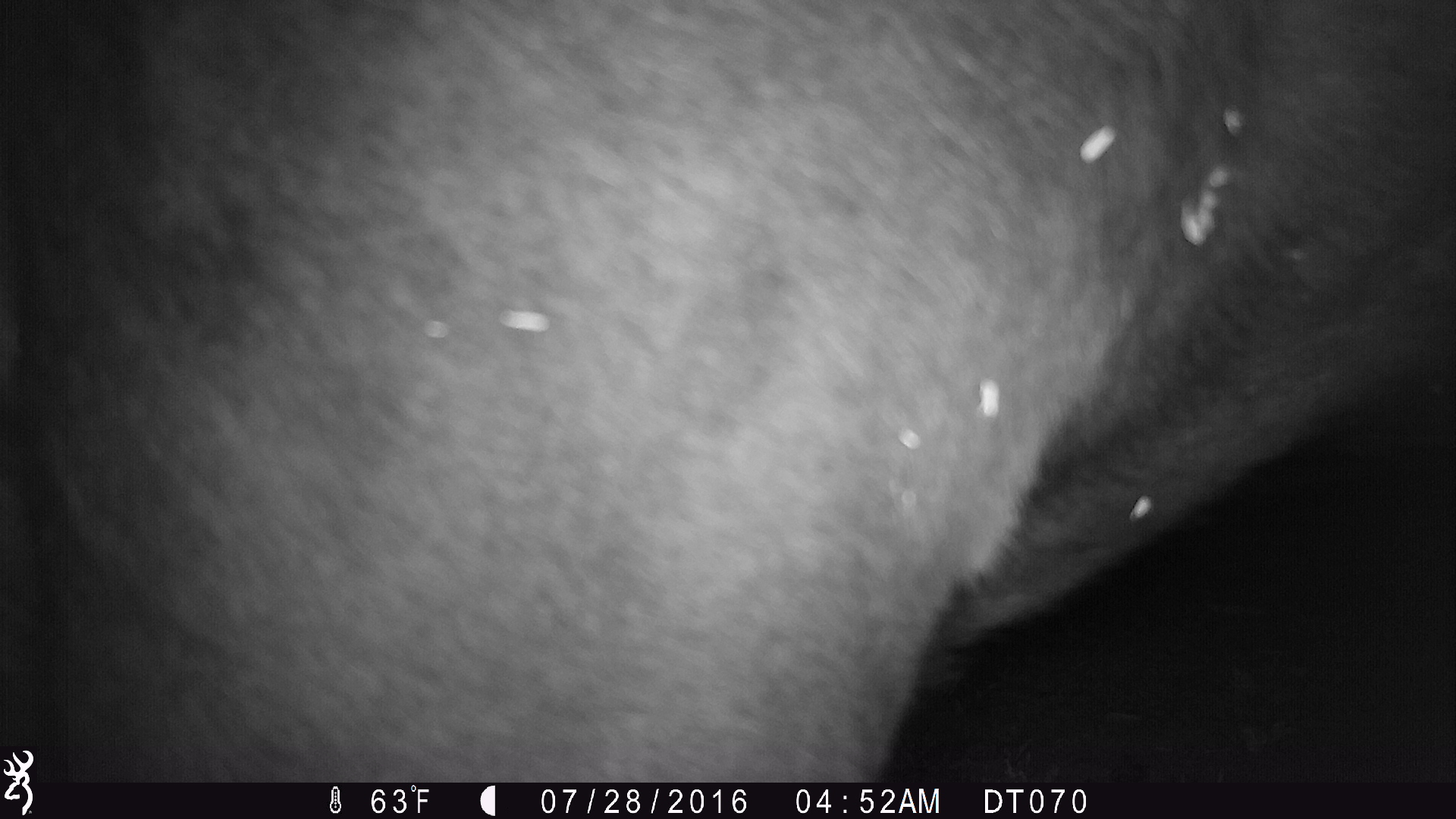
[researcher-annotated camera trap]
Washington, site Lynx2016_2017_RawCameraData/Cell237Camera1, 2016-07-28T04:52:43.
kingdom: Animalia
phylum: Chordata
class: Mammalia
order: Artiodactyla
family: Bovidae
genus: Bos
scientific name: Bos taurus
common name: domestic cattle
Domestic cattle (Bos taurus). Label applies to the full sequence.